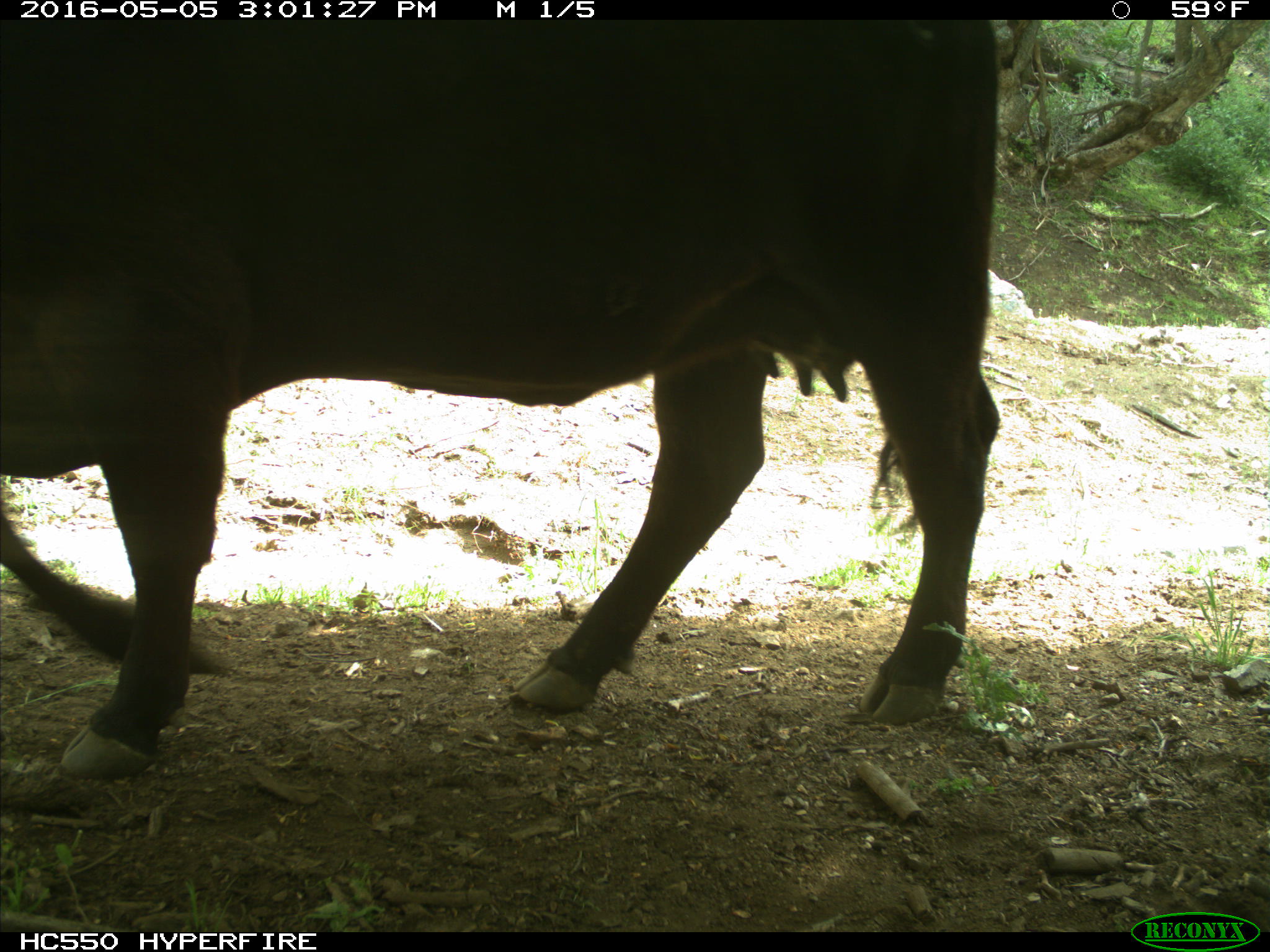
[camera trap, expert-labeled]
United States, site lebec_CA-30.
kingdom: Animalia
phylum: Chordata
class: Mammalia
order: Artiodactyla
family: Bovidae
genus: Bos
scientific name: Bos taurus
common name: domestic cow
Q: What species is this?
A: Bos taurus (domestic cow).